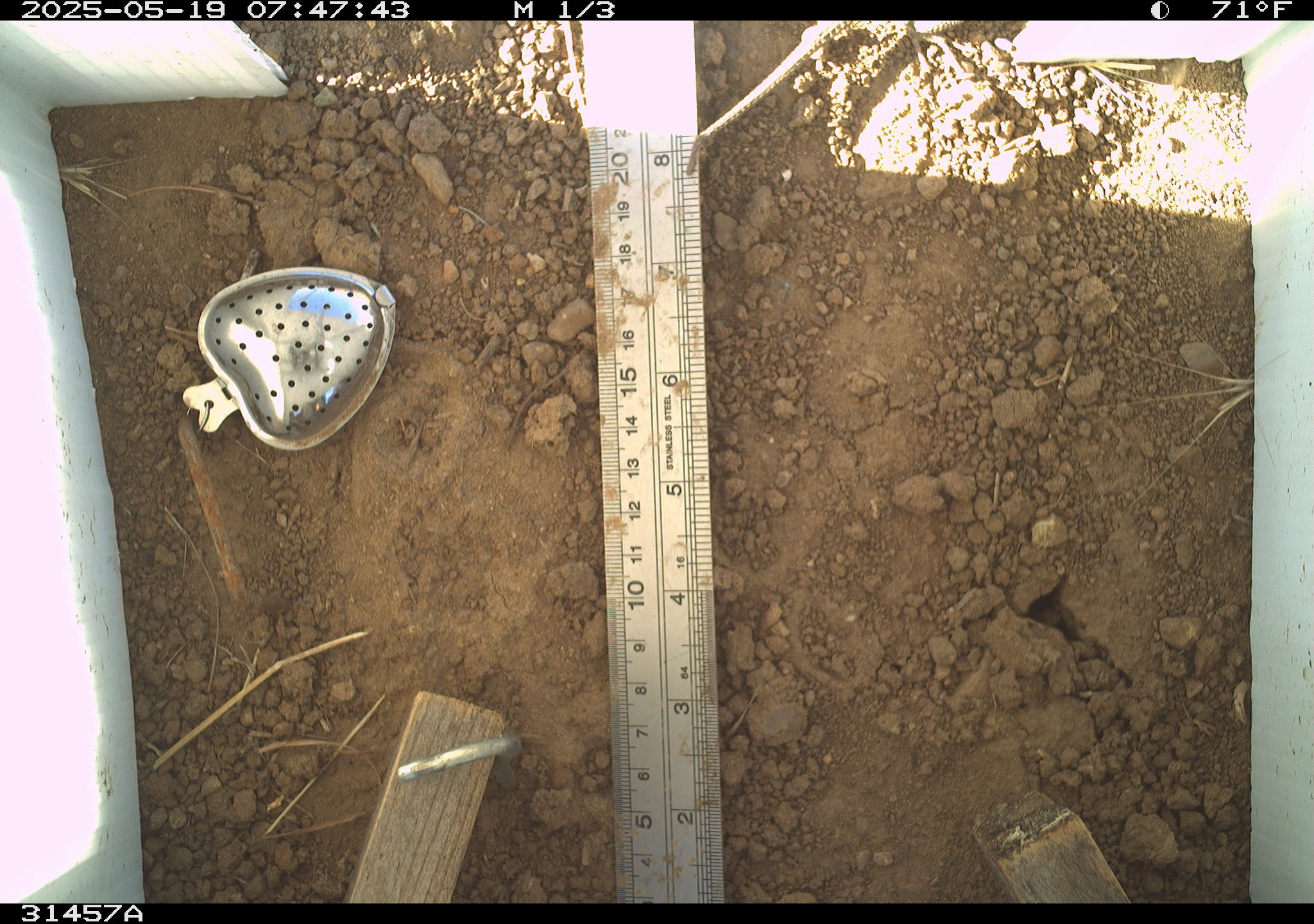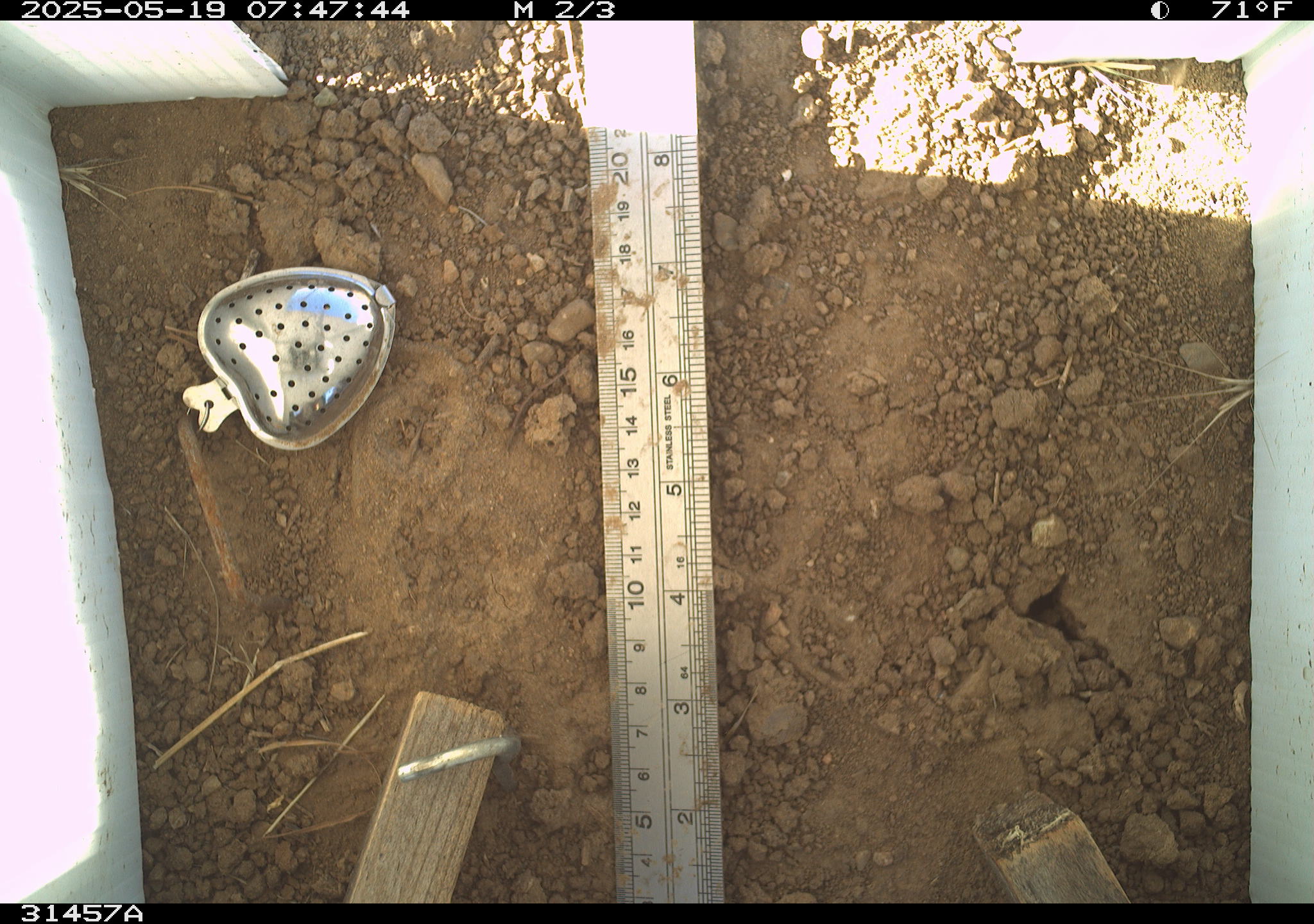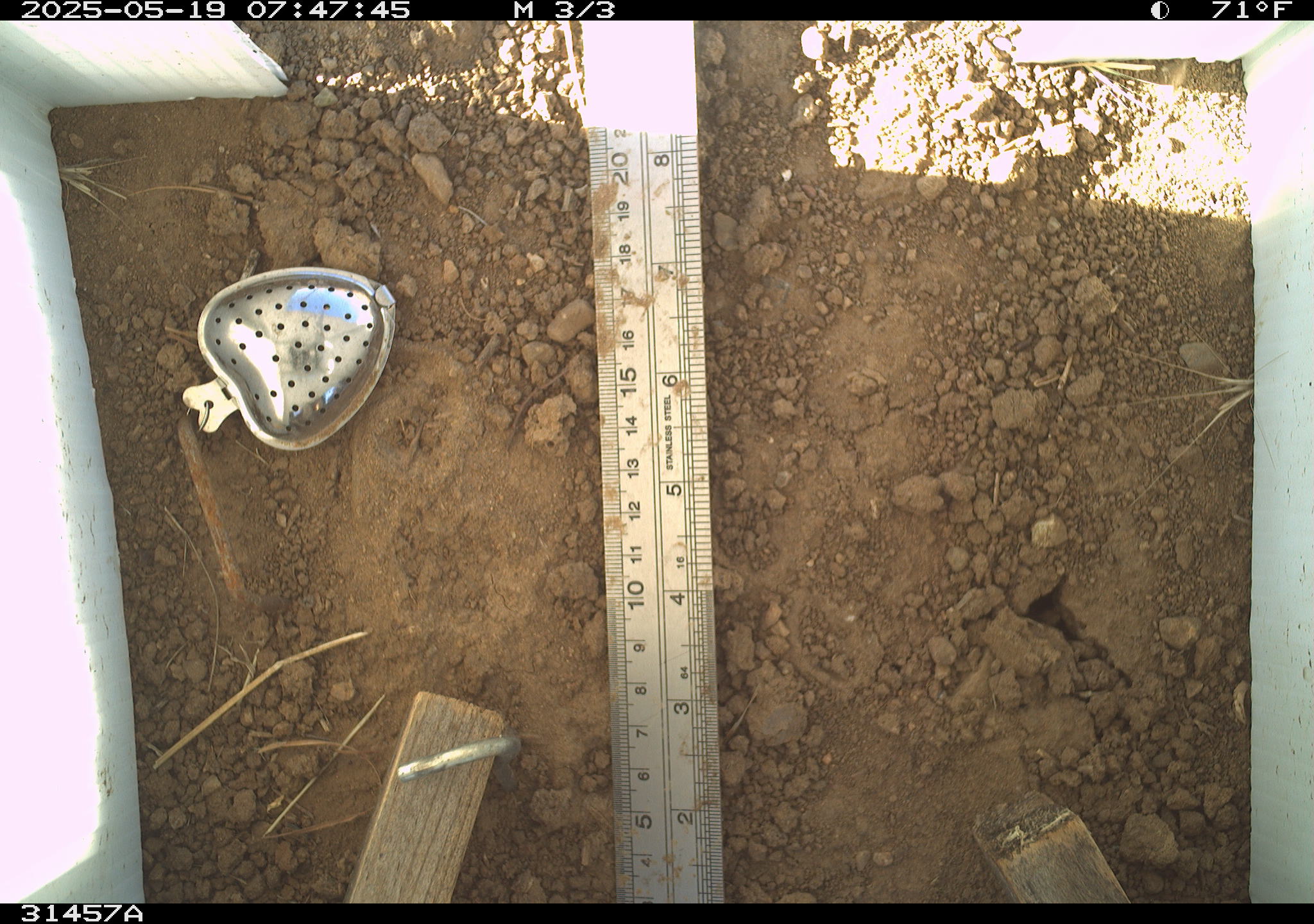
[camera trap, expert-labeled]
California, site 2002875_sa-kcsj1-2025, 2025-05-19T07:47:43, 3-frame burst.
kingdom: Animalia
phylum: Chordata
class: Reptilia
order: Squamata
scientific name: Squamata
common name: lizards and snakes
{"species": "lizards and snakes (Squamata)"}